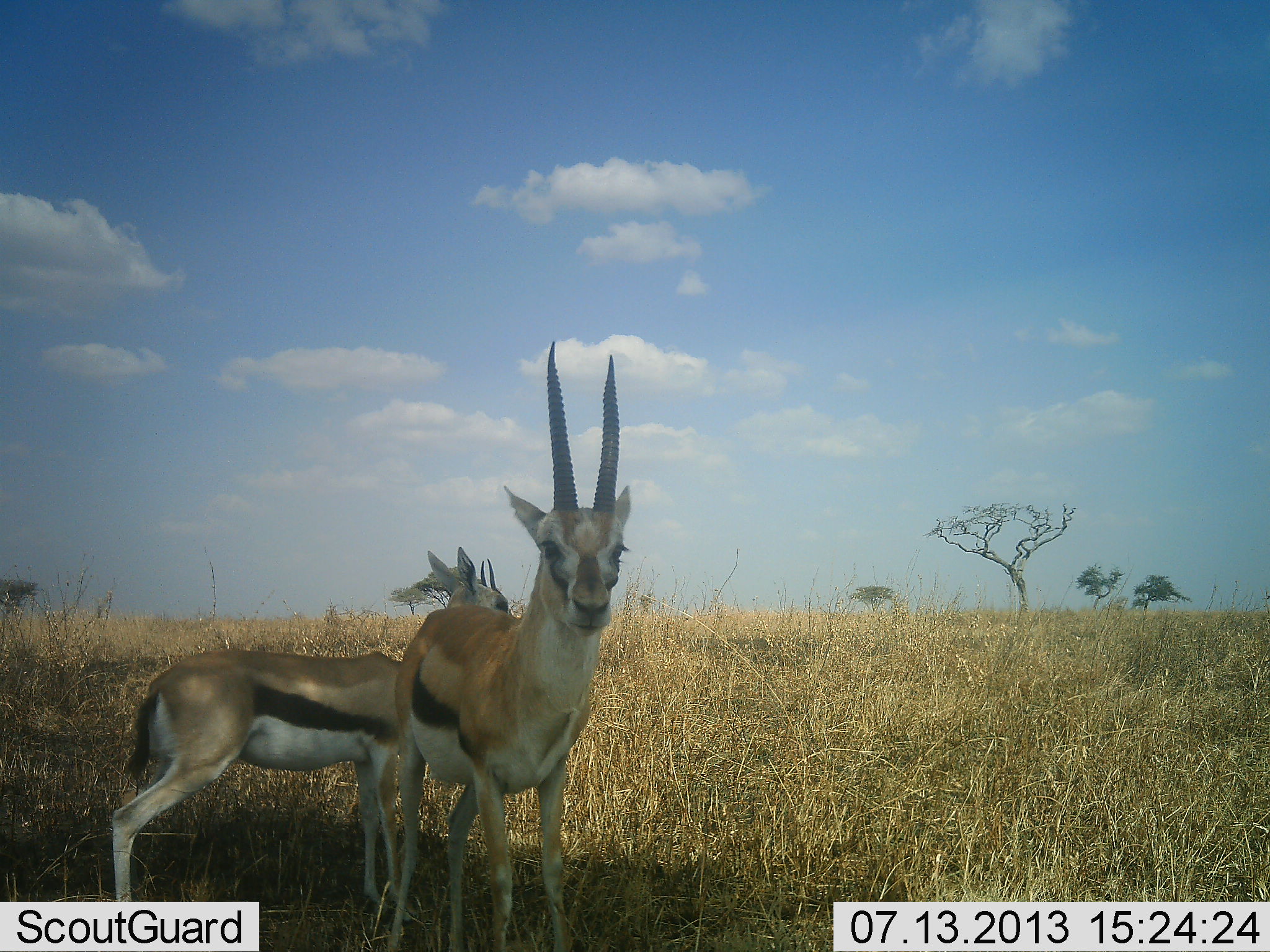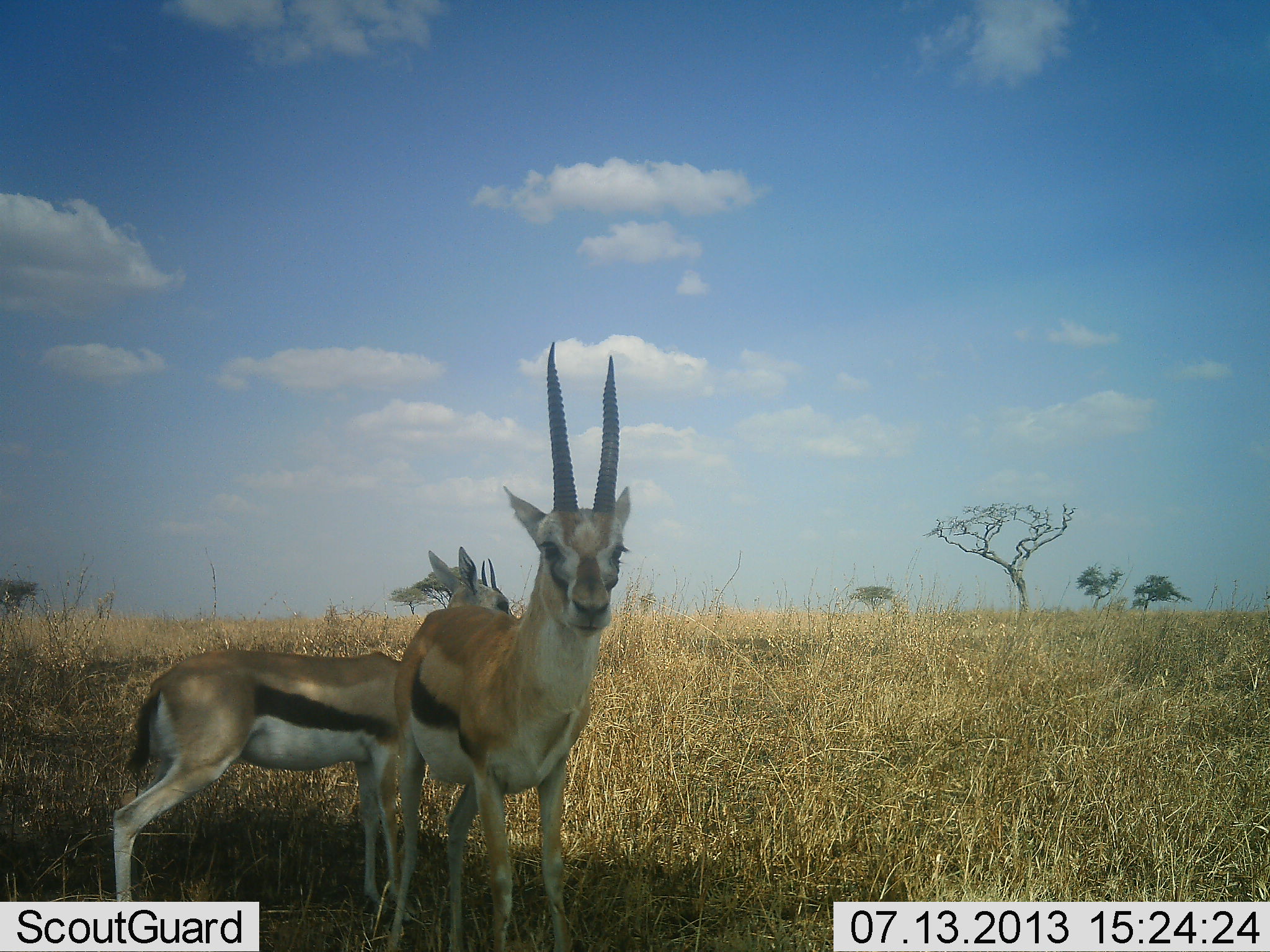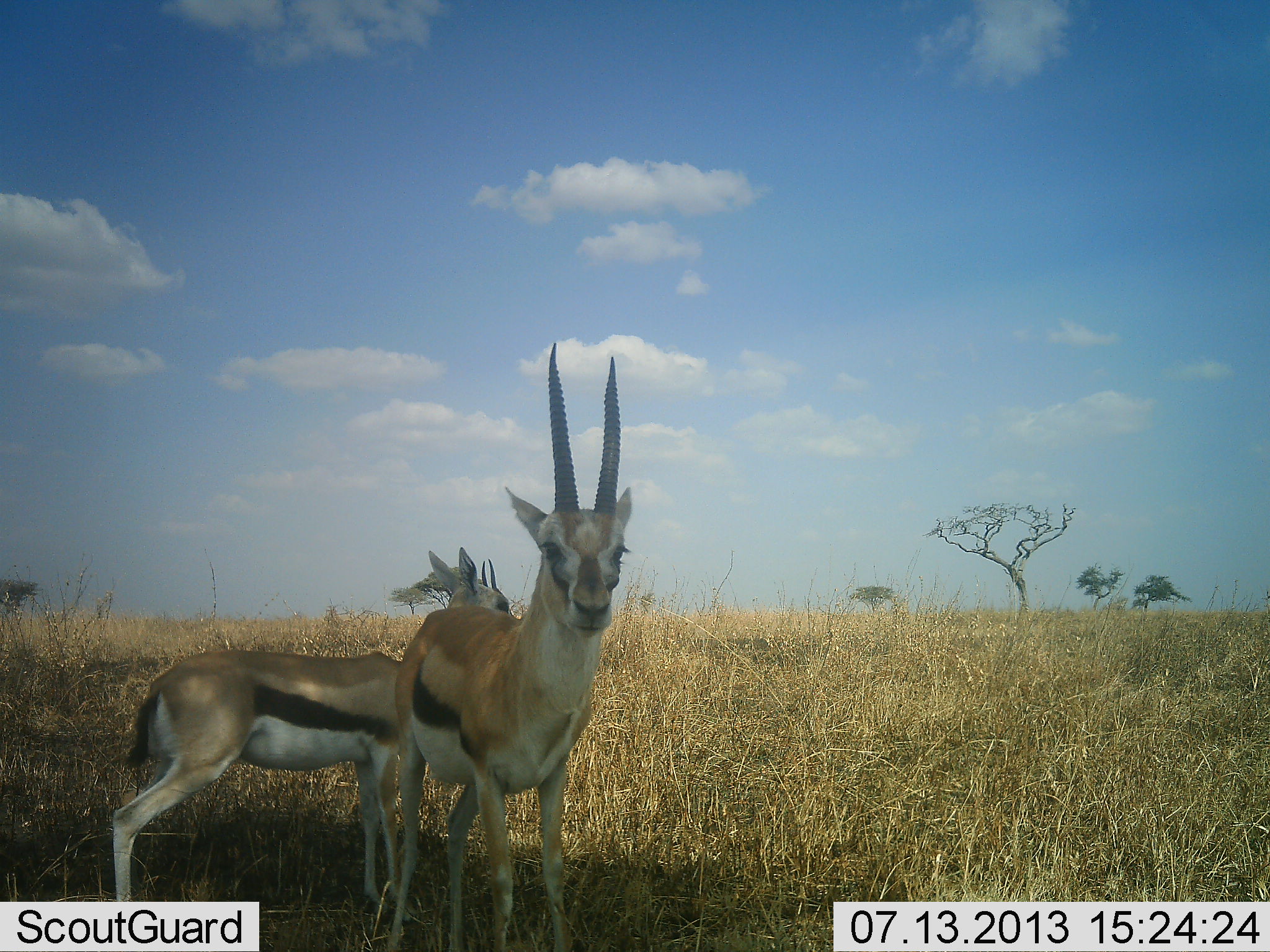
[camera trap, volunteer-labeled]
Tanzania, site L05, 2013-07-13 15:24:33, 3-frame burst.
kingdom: Animalia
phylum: Chordata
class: Mammalia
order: Artiodactyla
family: Bovidae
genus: Eudorcas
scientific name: Eudorcas thomsonii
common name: thomson's gazelle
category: gazellethomsons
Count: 2.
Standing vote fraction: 100%.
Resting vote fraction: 0%.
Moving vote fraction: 0%.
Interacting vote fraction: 0%.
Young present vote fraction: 0%.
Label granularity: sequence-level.